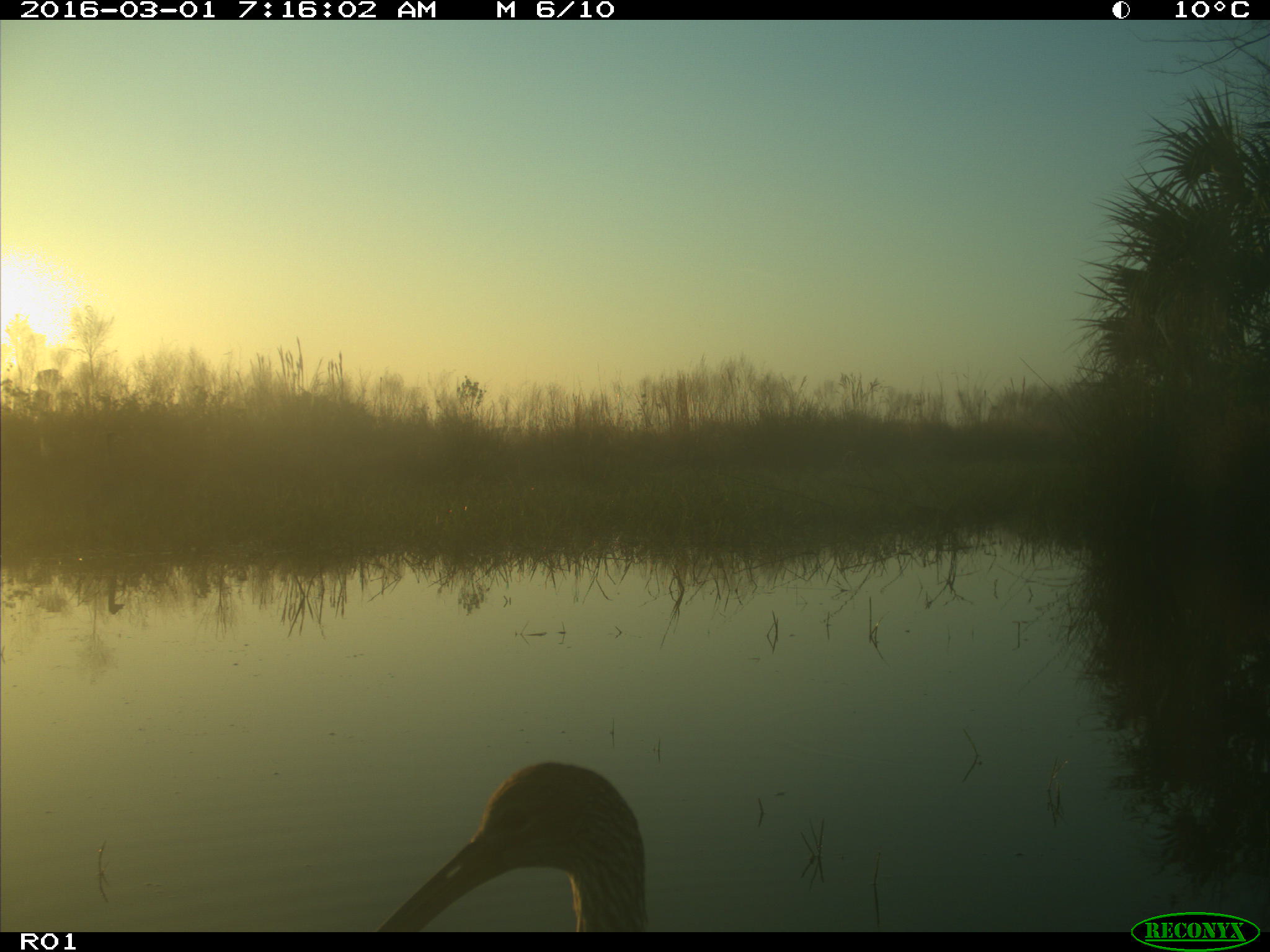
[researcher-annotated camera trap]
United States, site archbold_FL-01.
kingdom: Animalia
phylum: Chordata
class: Aves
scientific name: Aves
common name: birds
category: unidentified bird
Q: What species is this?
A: Unidentified bird (birds) (Aves).